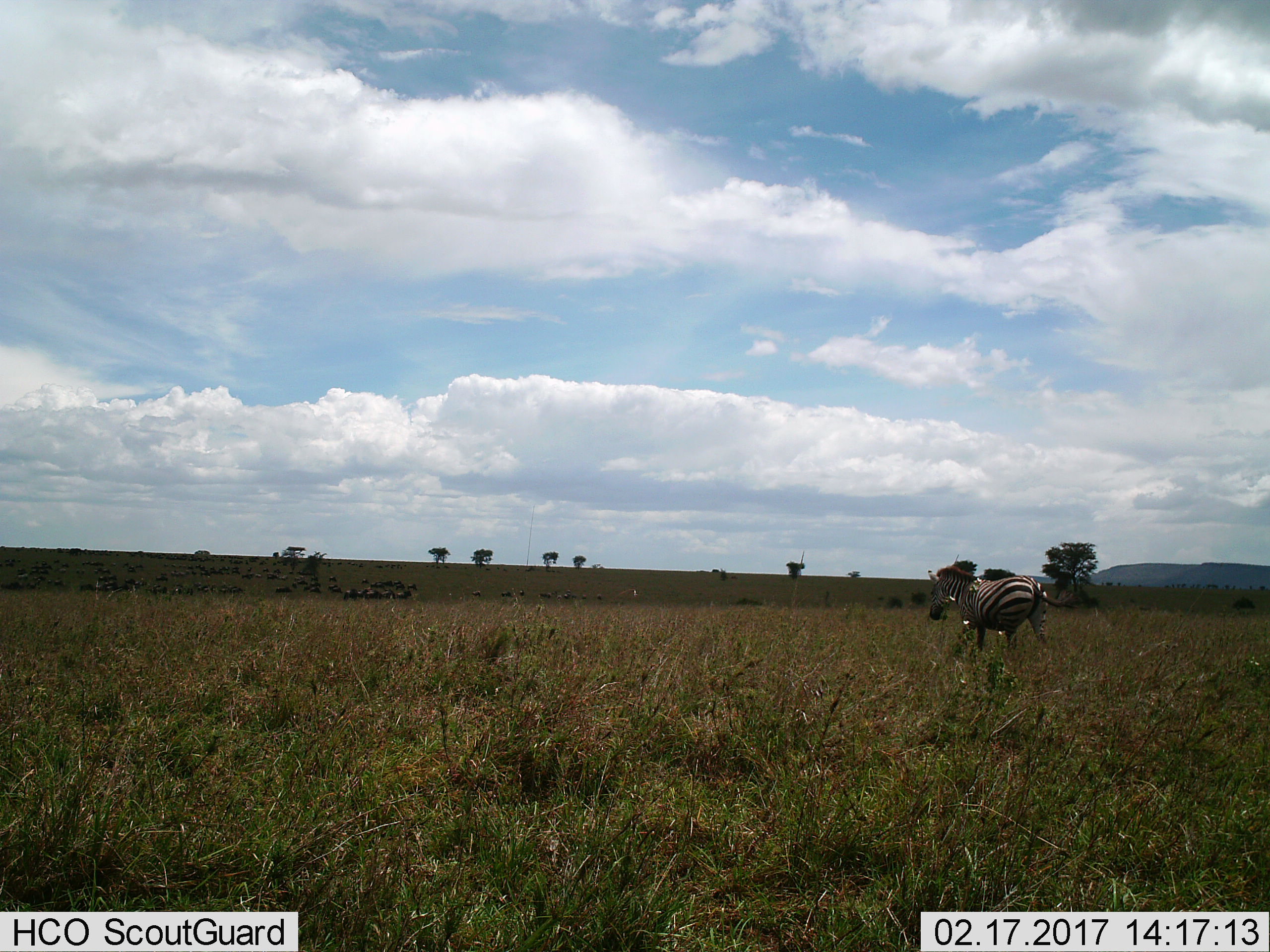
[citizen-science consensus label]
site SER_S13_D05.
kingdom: Animalia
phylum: Chordata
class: Mammalia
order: Perissodactyla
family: Equidae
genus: Equus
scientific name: Equus quagga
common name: plains zebra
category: zebraplains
Zebraplains (plains zebra) (Equus quagga), count 1. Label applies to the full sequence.